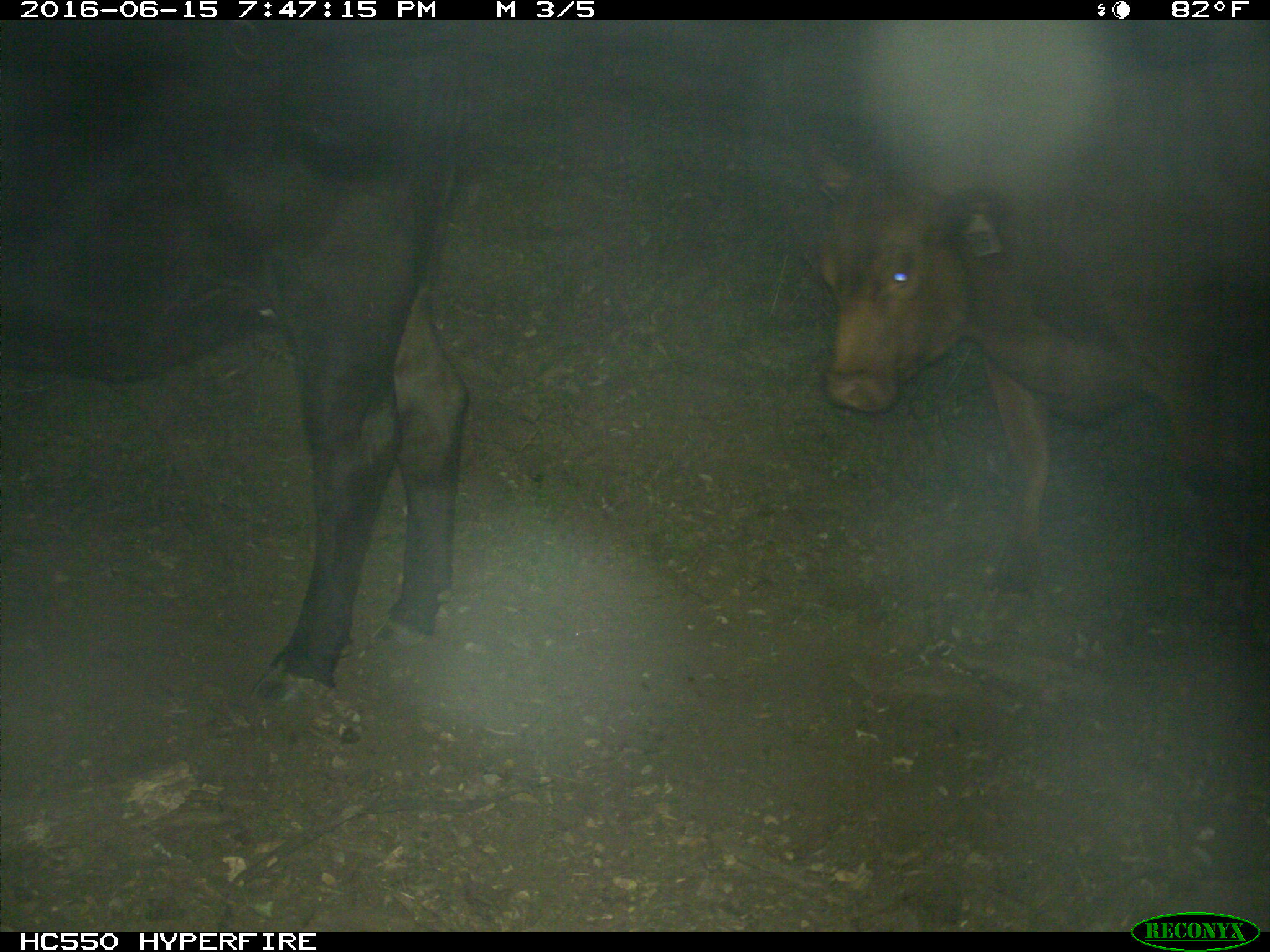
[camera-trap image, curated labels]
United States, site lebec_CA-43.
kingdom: Animalia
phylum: Chordata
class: Mammalia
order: Artiodactyla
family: Bovidae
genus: Bos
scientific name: Bos taurus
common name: domestic cow